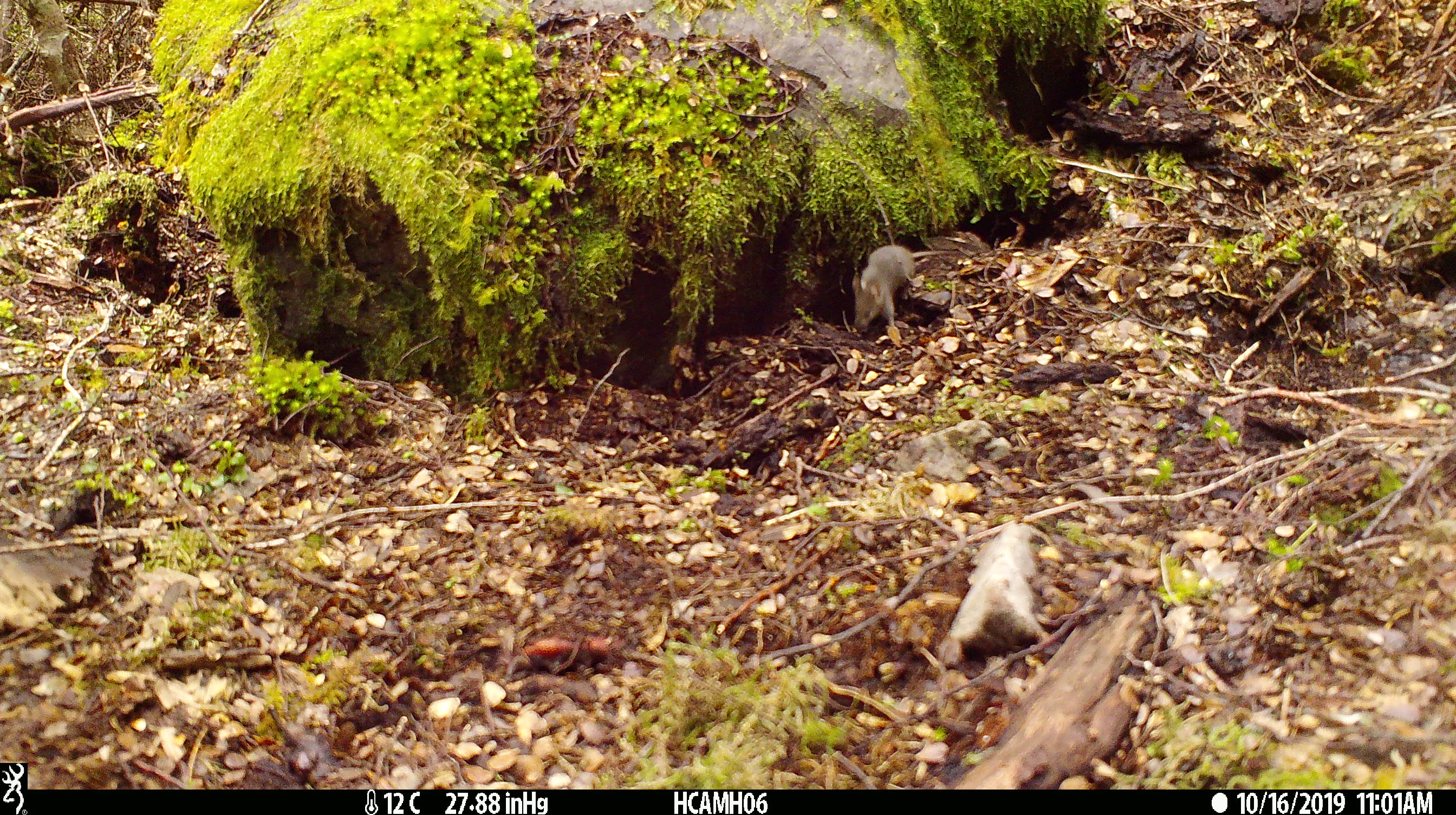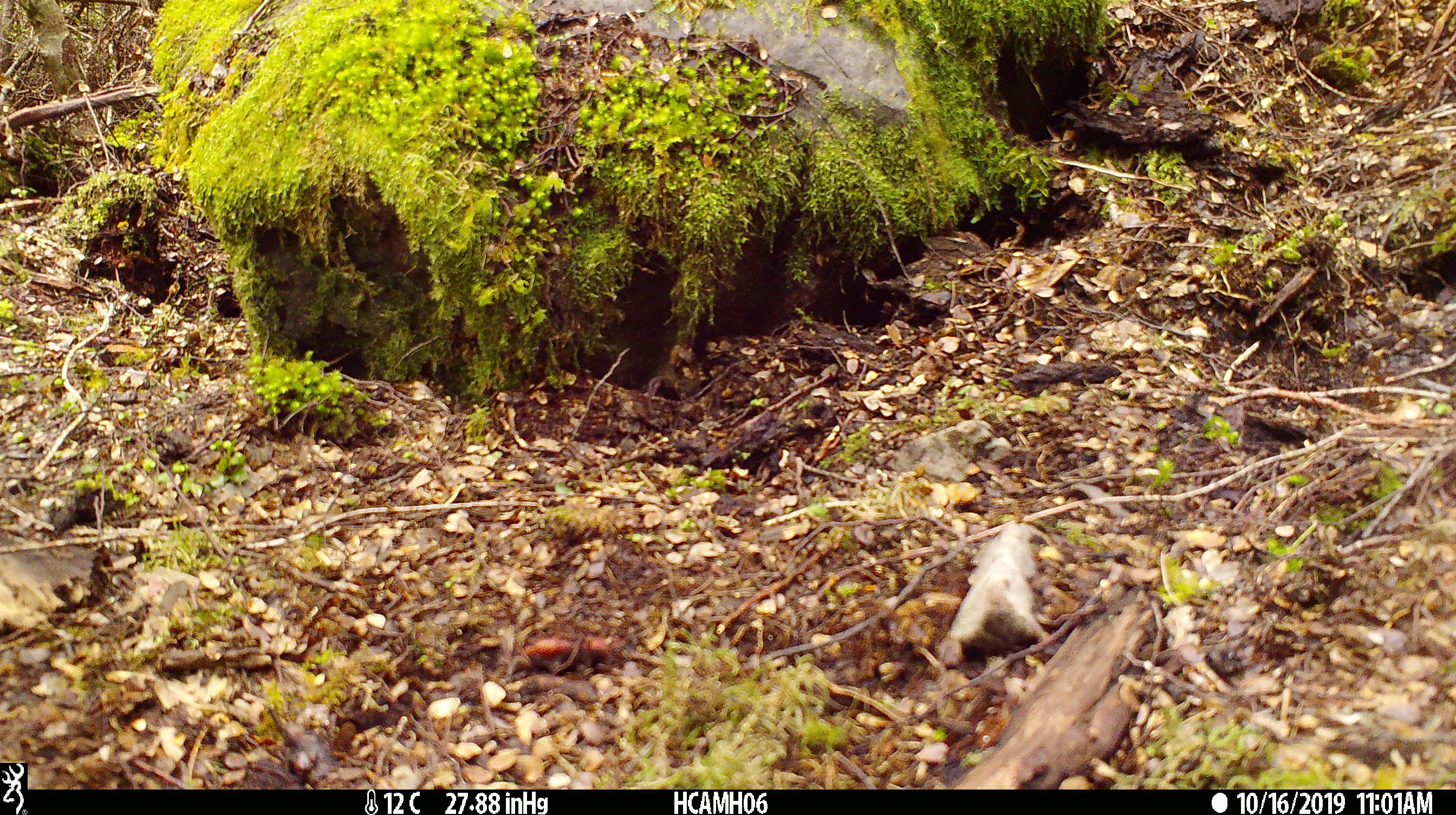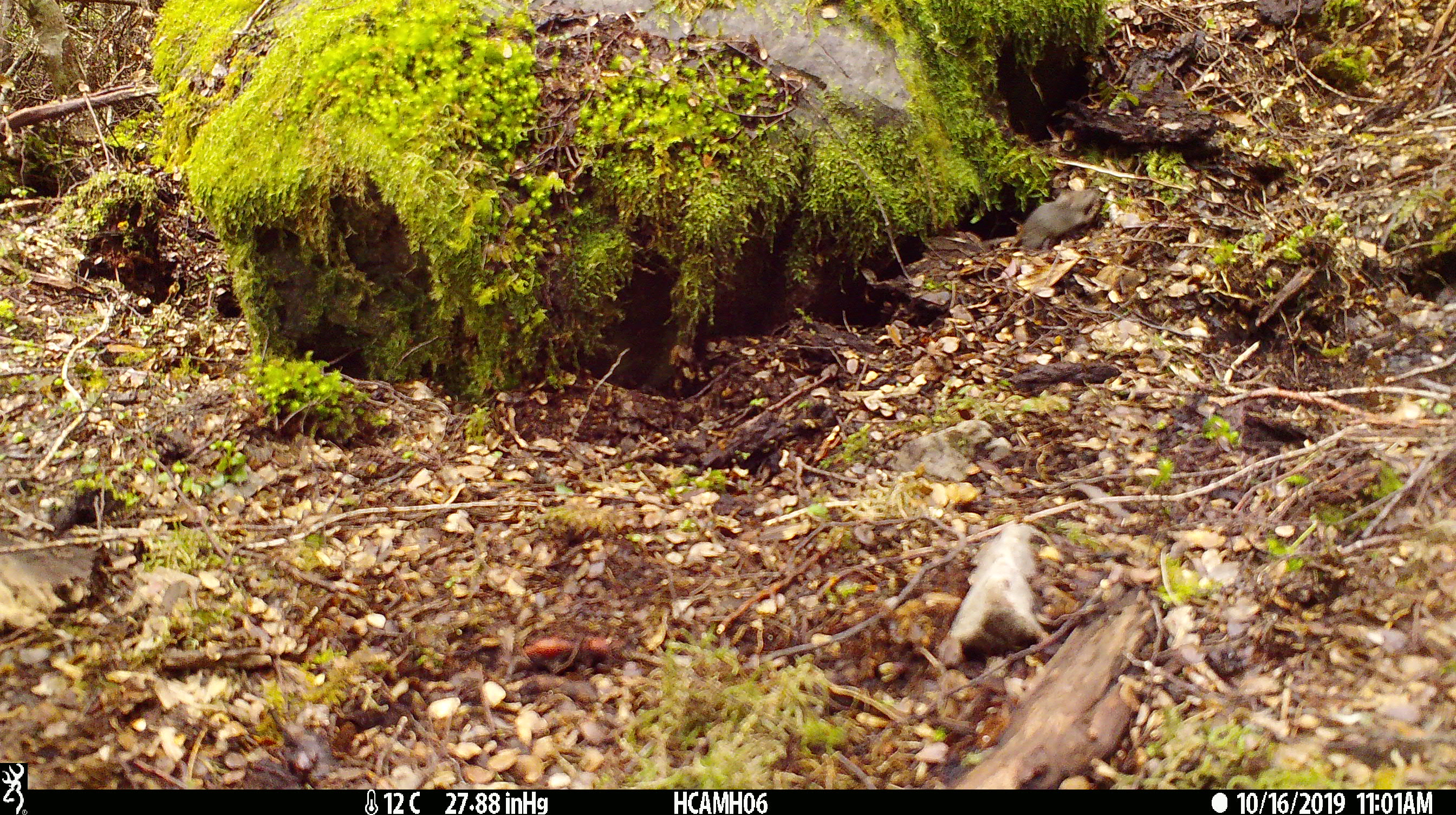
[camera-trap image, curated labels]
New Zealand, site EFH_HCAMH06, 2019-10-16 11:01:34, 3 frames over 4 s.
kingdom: Animalia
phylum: Chordata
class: Mammalia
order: Rodentia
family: Muridae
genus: Mus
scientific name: Mus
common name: mouse